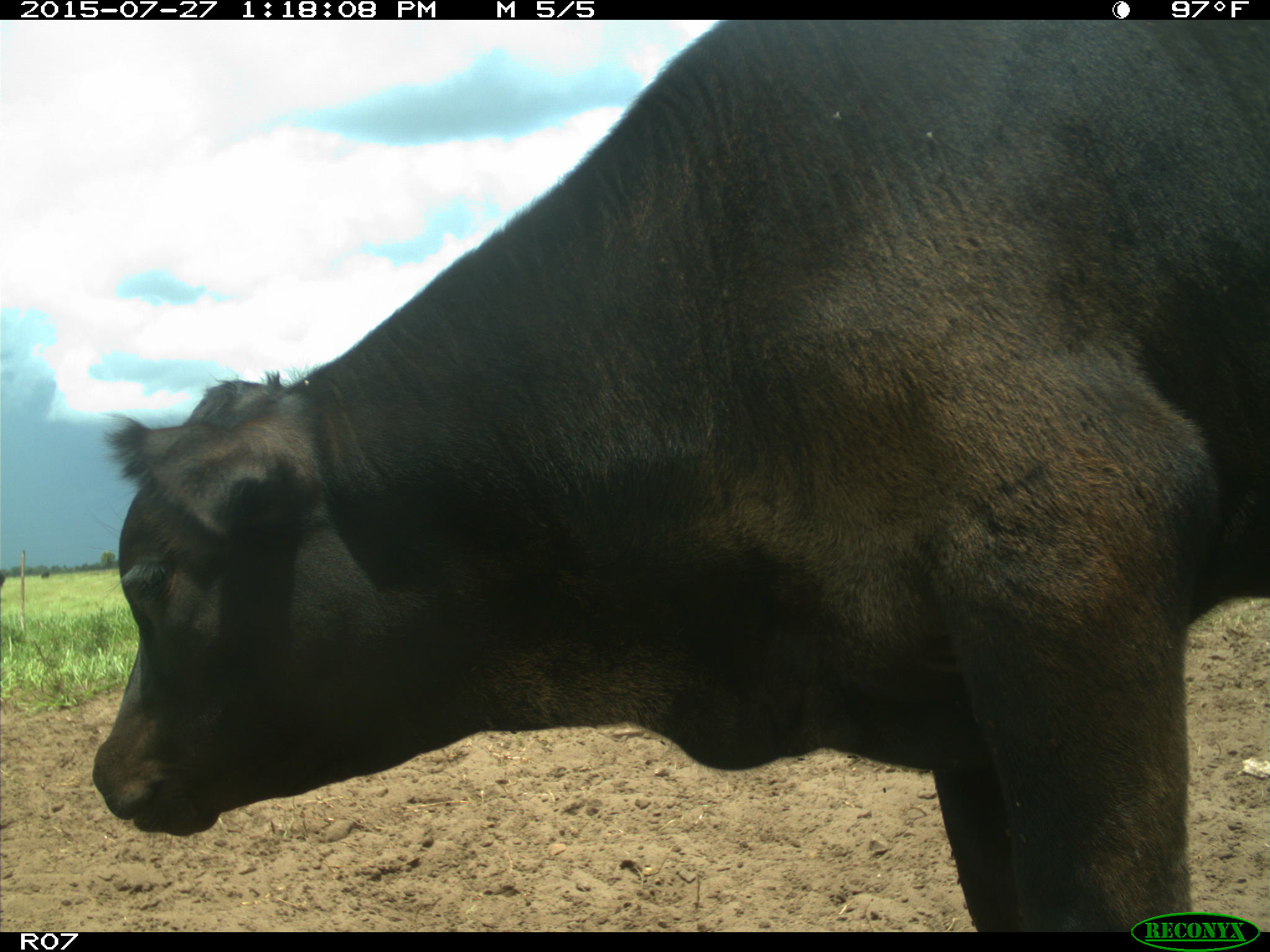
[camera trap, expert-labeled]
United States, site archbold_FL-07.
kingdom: Animalia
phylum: Chordata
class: Mammalia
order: Artiodactyla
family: Bovidae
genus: Bos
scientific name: Bos taurus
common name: domestic cow